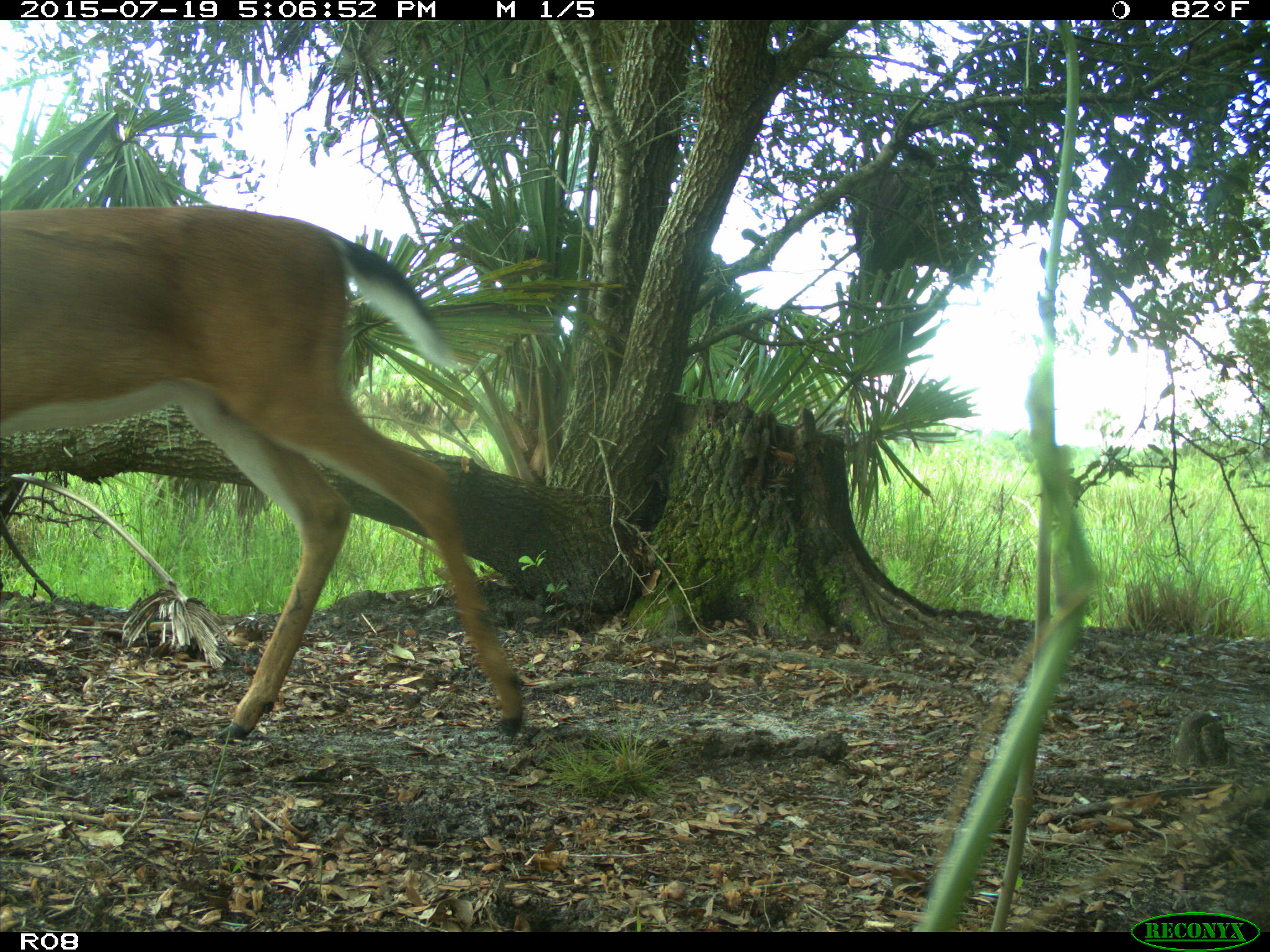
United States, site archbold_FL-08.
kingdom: Animalia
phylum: Chordata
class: Mammalia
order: Artiodactyla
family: Cervidae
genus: Odocoileus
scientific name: Odocoileus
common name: deer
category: unidentified deer